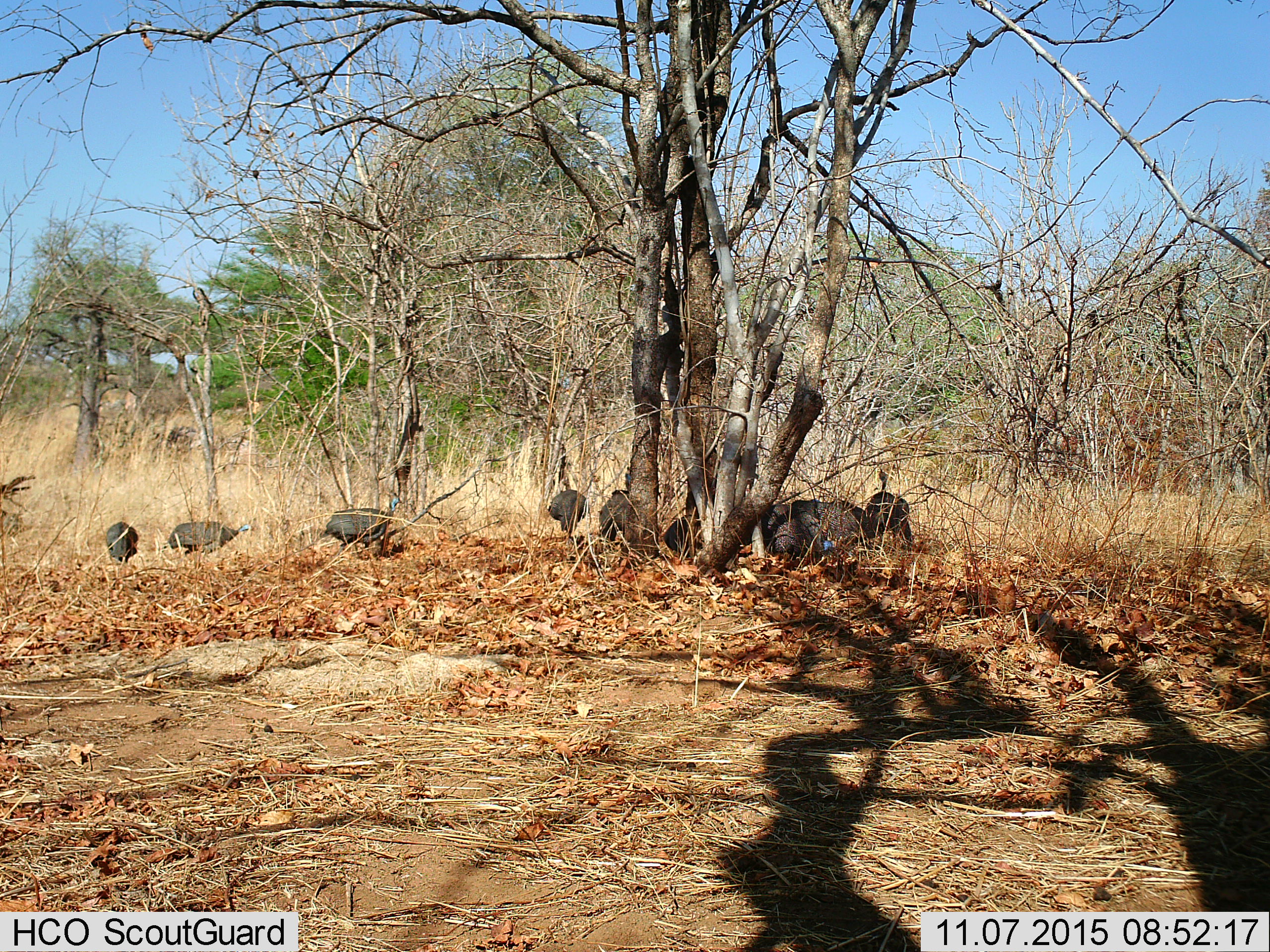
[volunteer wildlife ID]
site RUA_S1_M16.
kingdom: Animalia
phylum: Chordata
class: Aves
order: Galliformes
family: Numididae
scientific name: Numididae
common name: guineafowl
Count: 10.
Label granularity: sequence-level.